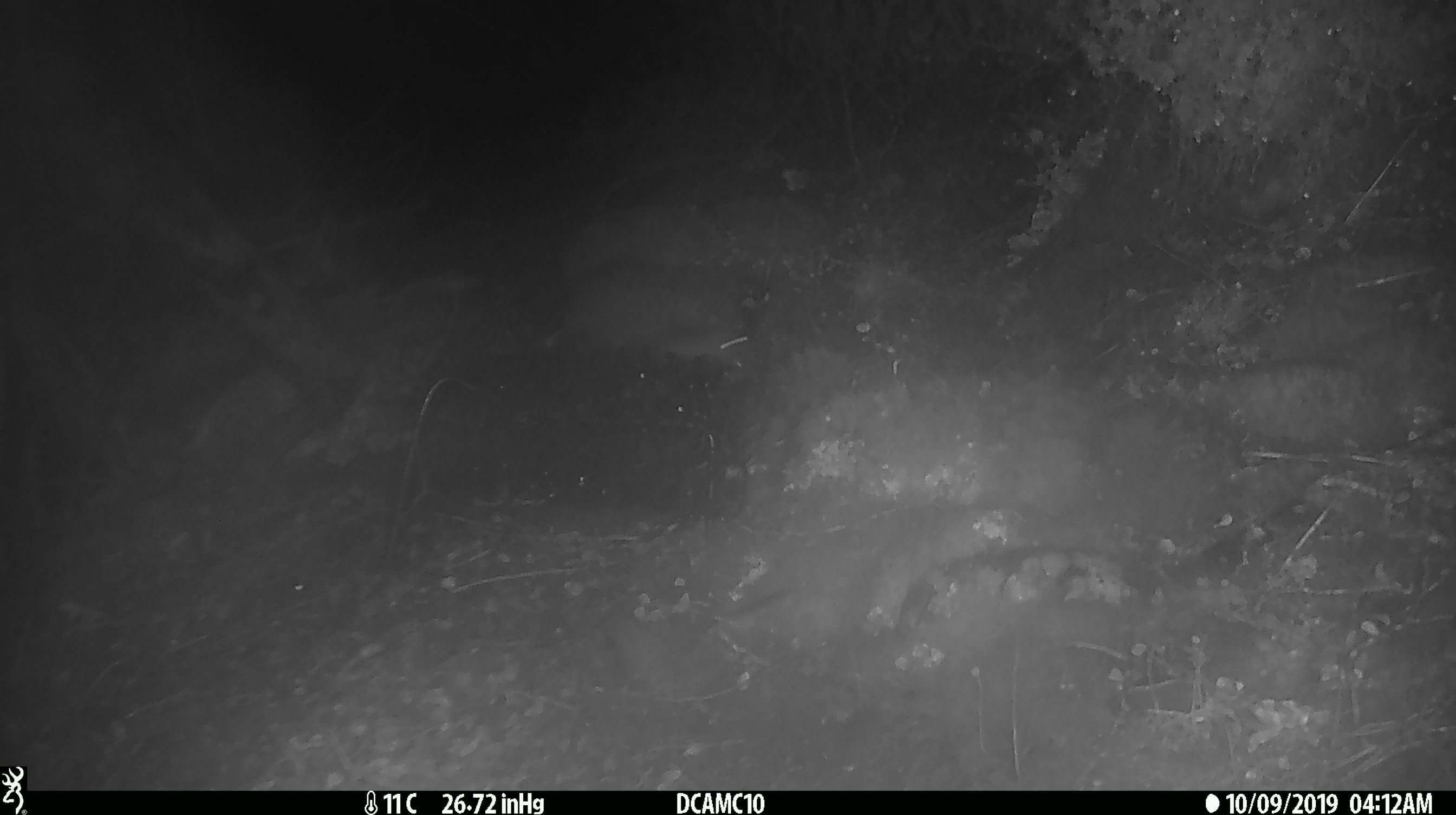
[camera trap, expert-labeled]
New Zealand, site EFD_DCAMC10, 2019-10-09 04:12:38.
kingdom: Animalia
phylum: Chordata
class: Mammalia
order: Rodentia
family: Muridae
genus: Mus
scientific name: Mus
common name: mouse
Mouse (Mus).